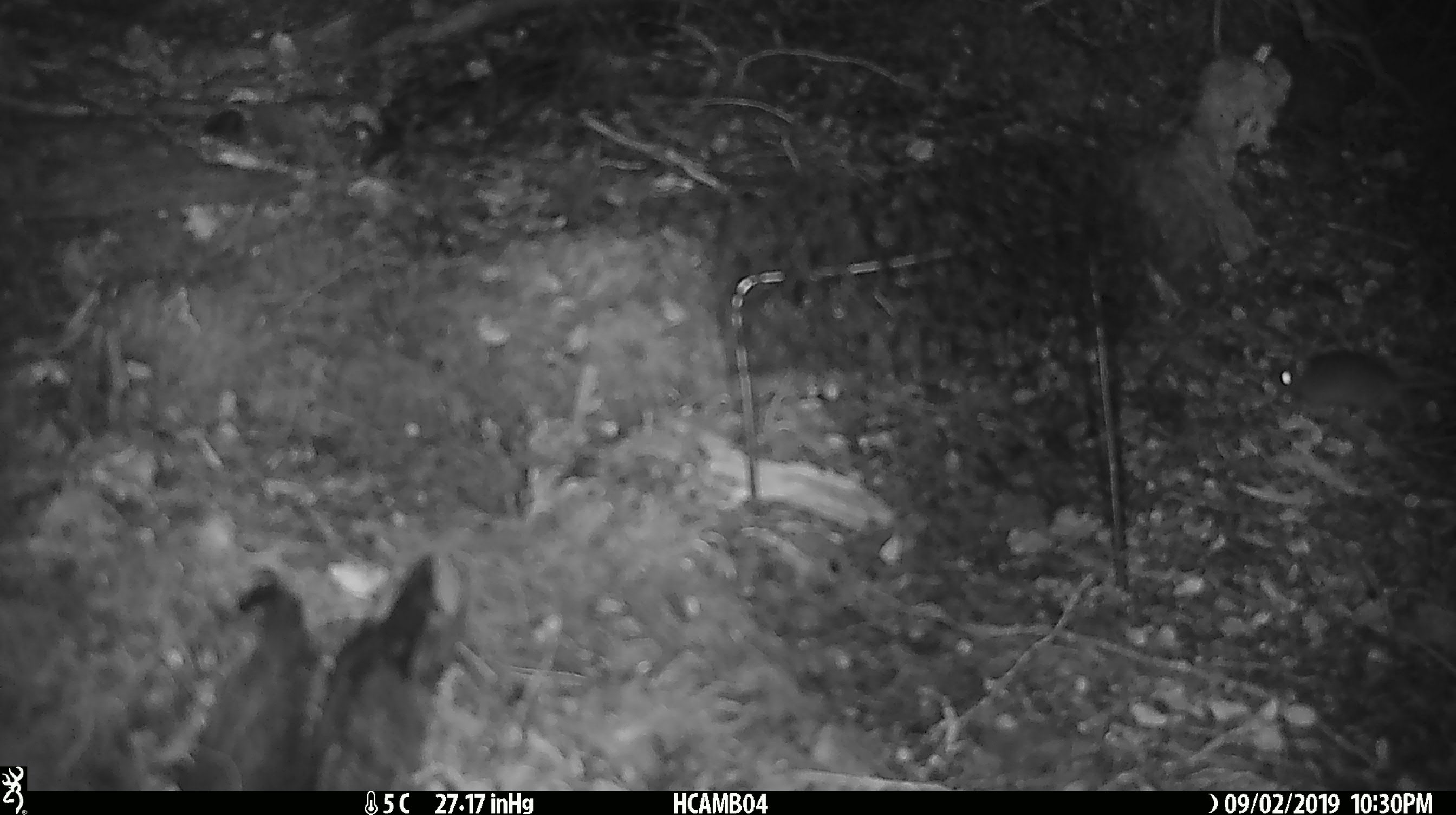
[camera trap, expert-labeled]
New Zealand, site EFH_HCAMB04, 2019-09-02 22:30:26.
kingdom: Animalia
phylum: Chordata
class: Mammalia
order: Rodentia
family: Muridae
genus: Mus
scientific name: Mus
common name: mouse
Mouse (Mus).